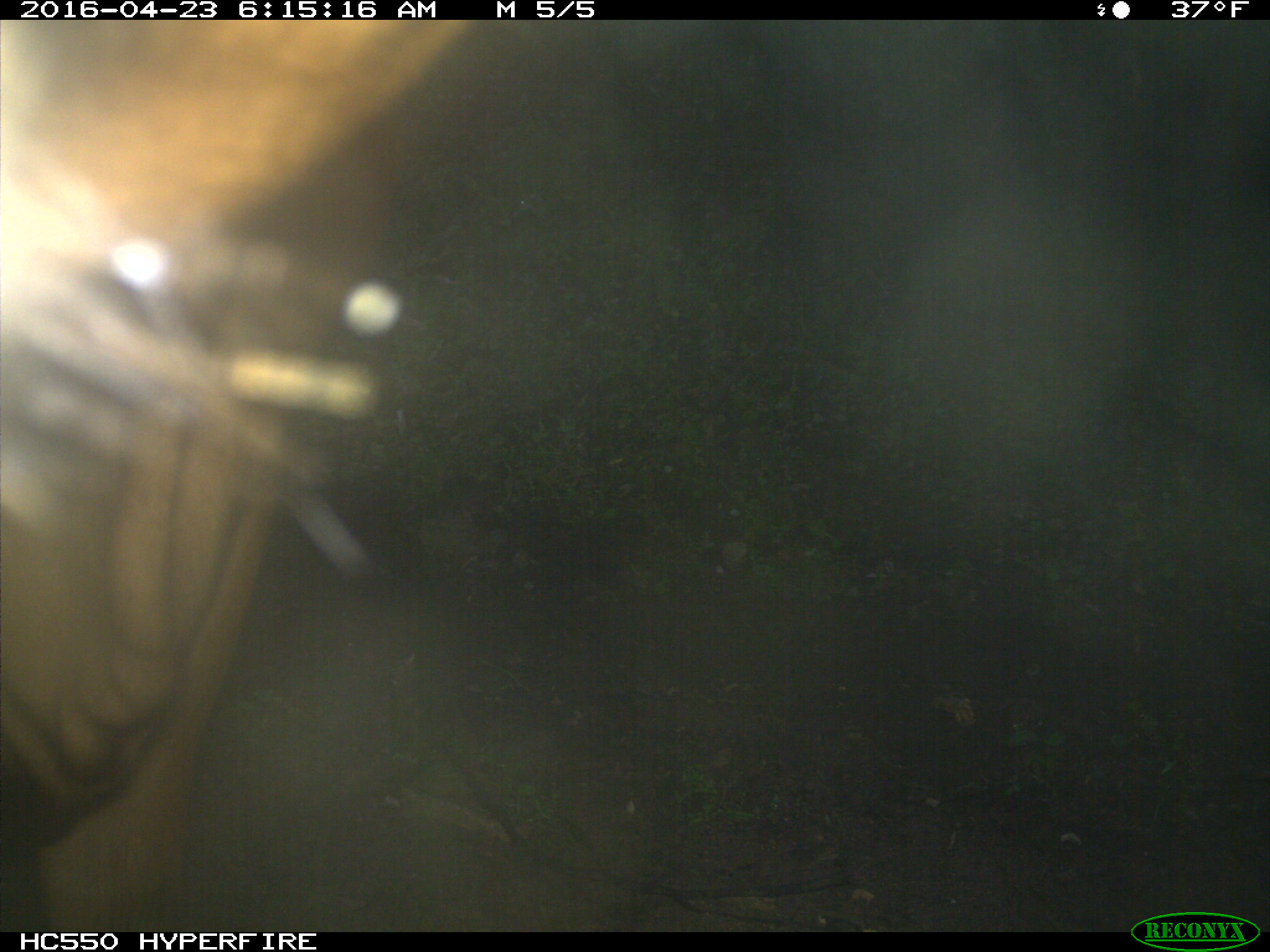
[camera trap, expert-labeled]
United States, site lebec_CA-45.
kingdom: Animalia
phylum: Chordata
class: Mammalia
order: Artiodactyla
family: Bovidae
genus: Bos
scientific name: Bos taurus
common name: domestic cow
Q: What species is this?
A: Bos taurus (domestic cow).